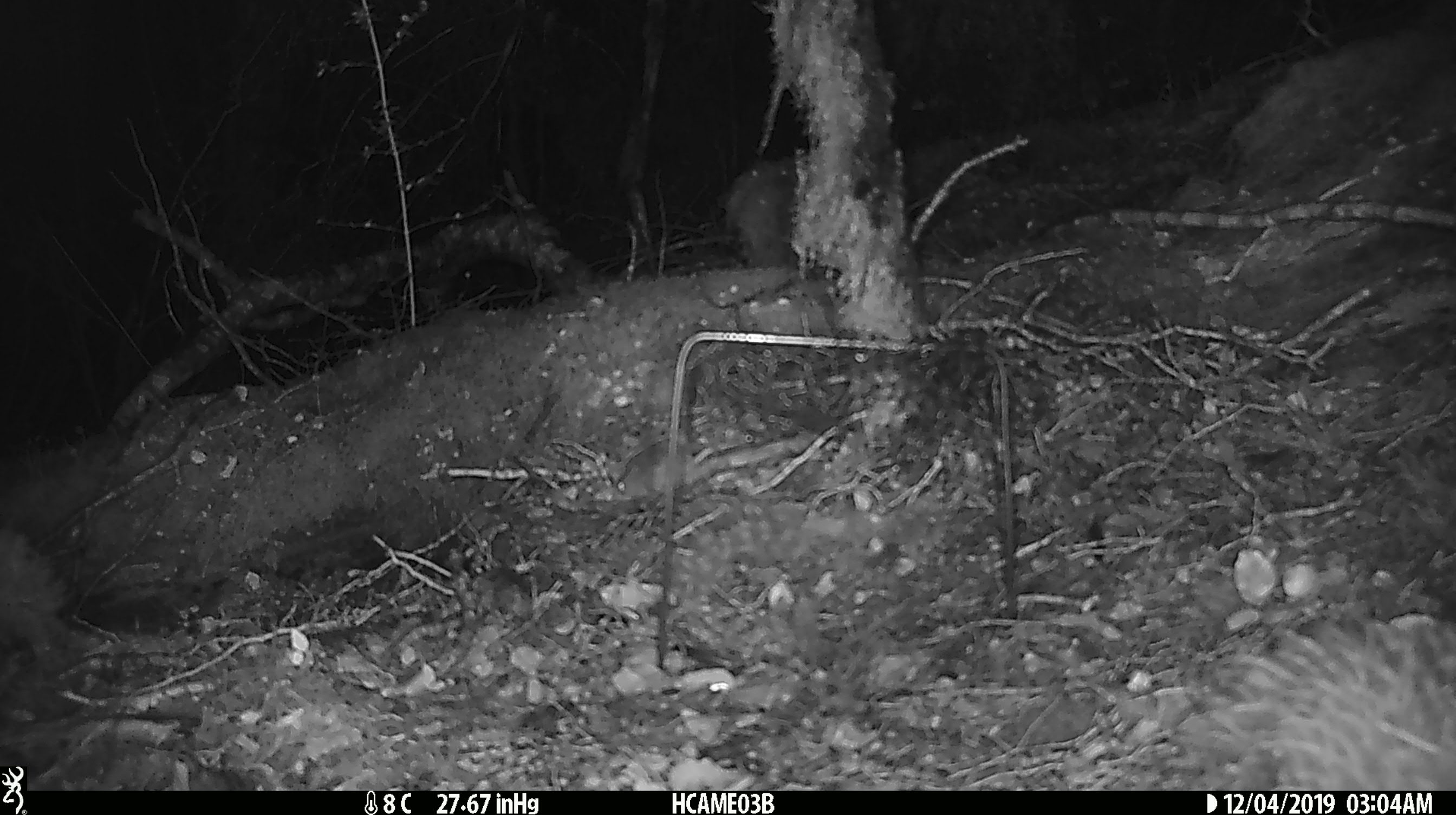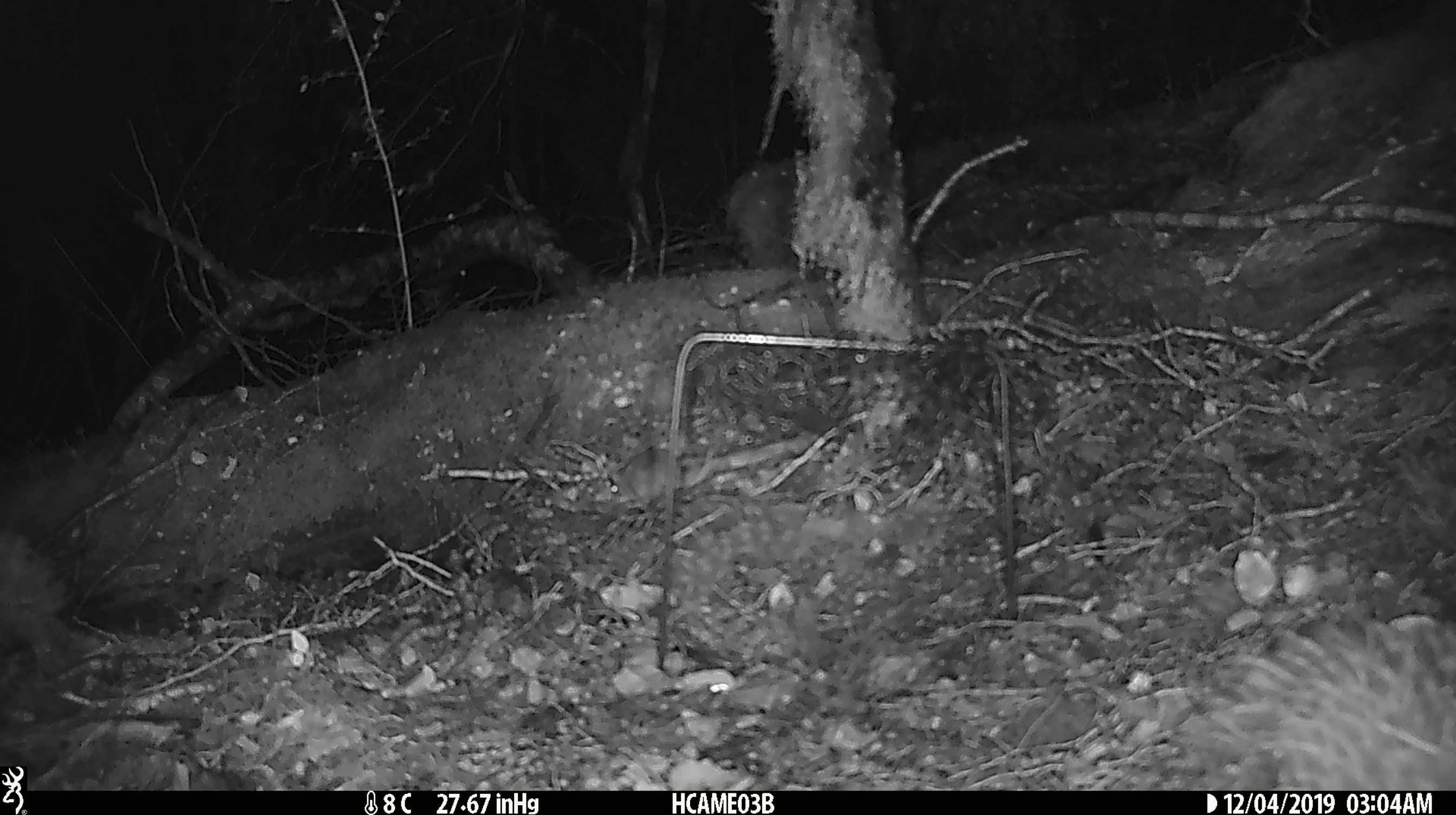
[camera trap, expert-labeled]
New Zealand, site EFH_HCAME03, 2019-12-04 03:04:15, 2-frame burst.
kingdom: Animalia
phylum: Chordata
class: Mammalia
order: Rodentia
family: Muridae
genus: Mus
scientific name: Mus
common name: mouse